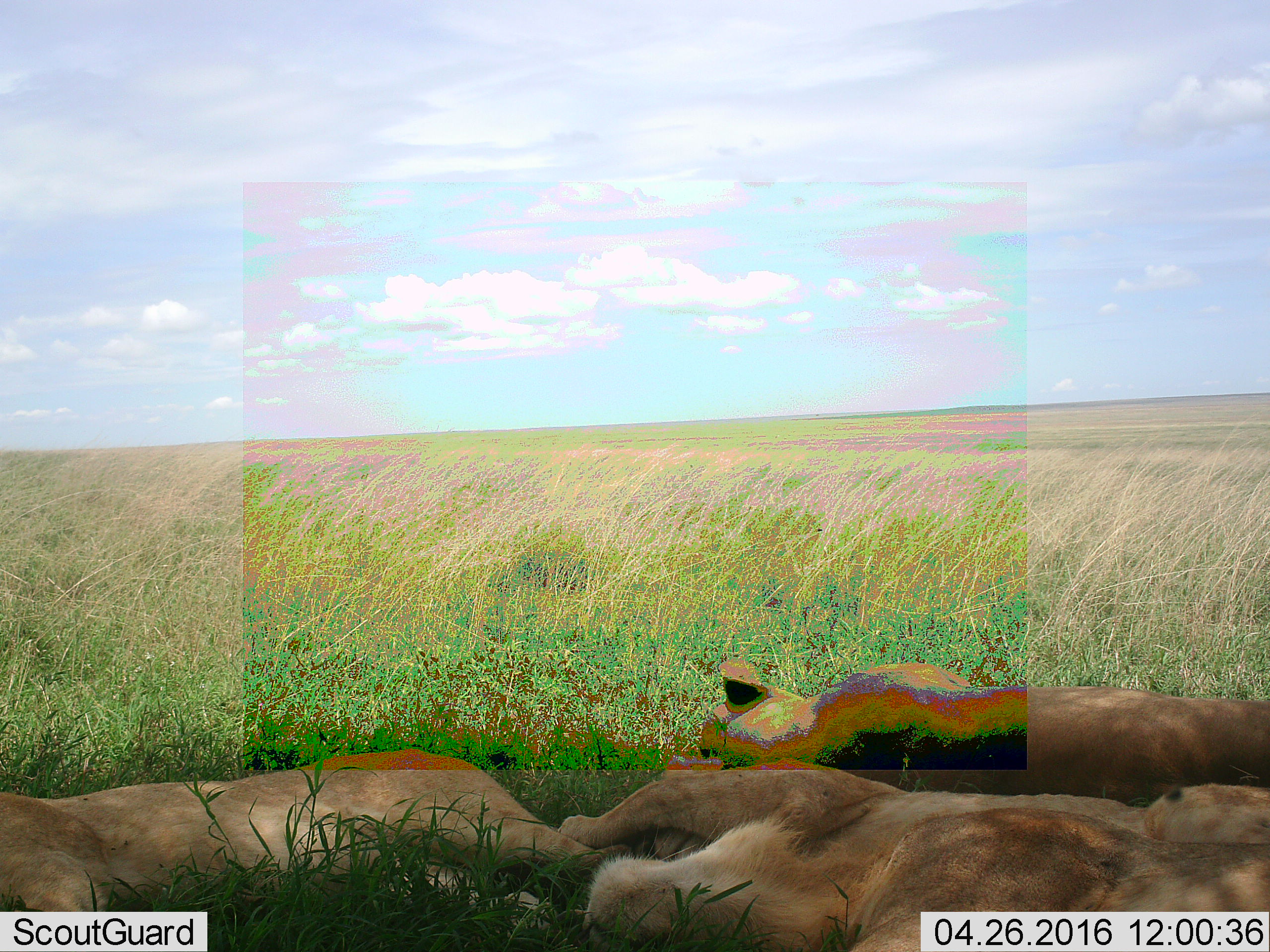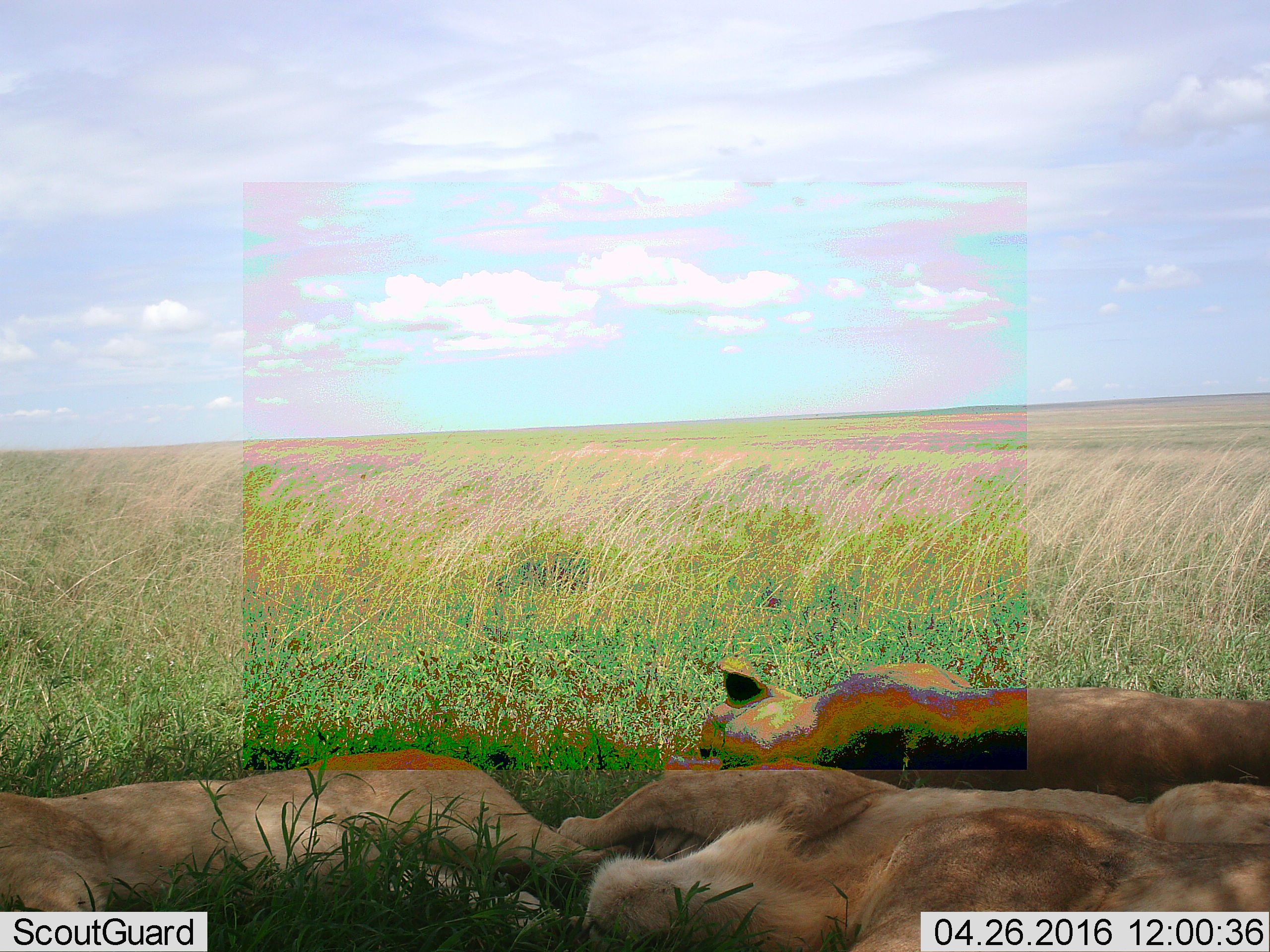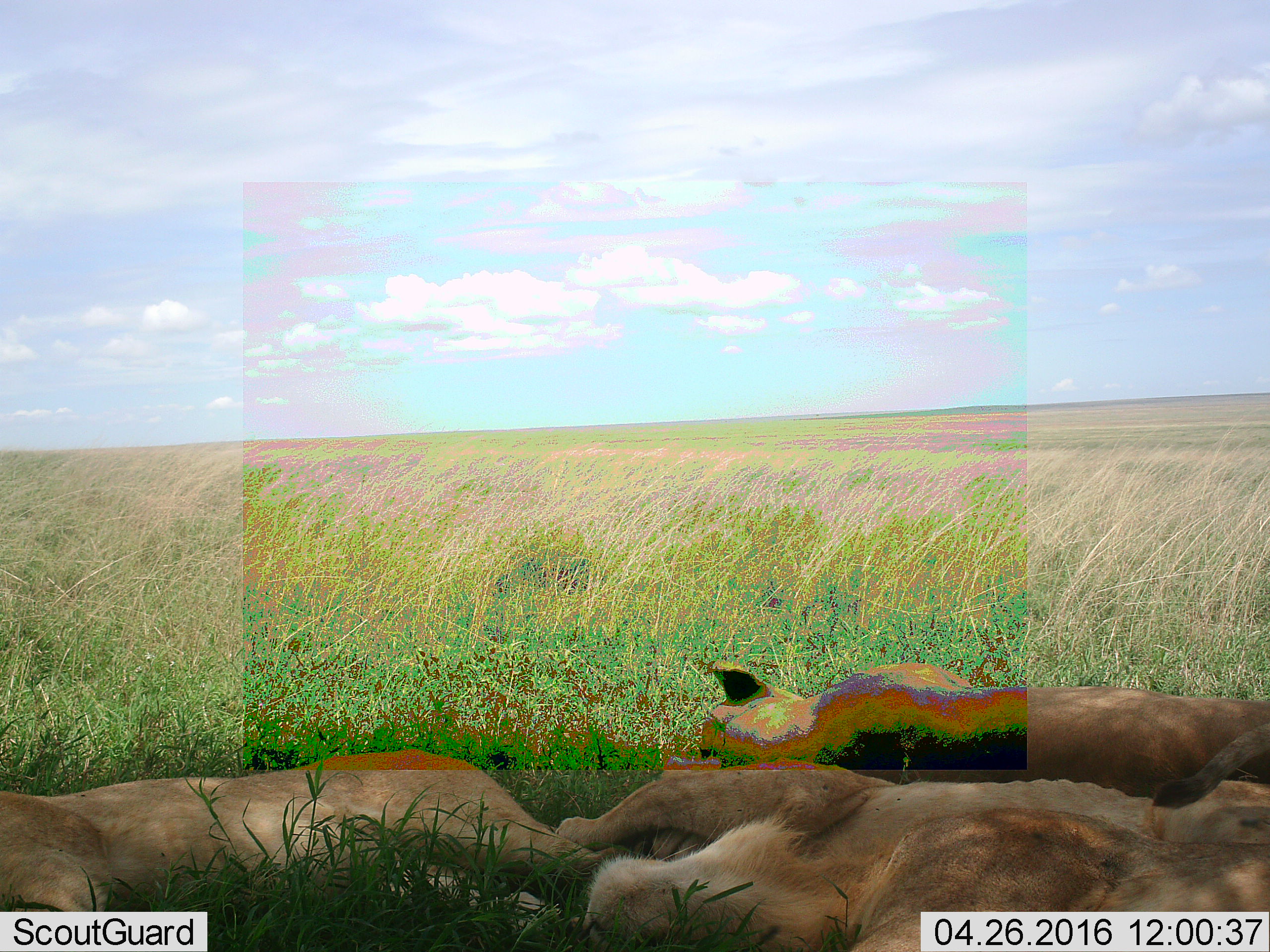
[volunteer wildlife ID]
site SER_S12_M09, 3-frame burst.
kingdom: Animalia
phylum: Chordata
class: Mammalia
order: Carnivora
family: Felidae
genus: Panthera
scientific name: Panthera leo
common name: lion female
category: lionfemale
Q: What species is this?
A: Lionfemale (lion female) (Panthera leo).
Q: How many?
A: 3.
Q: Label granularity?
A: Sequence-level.